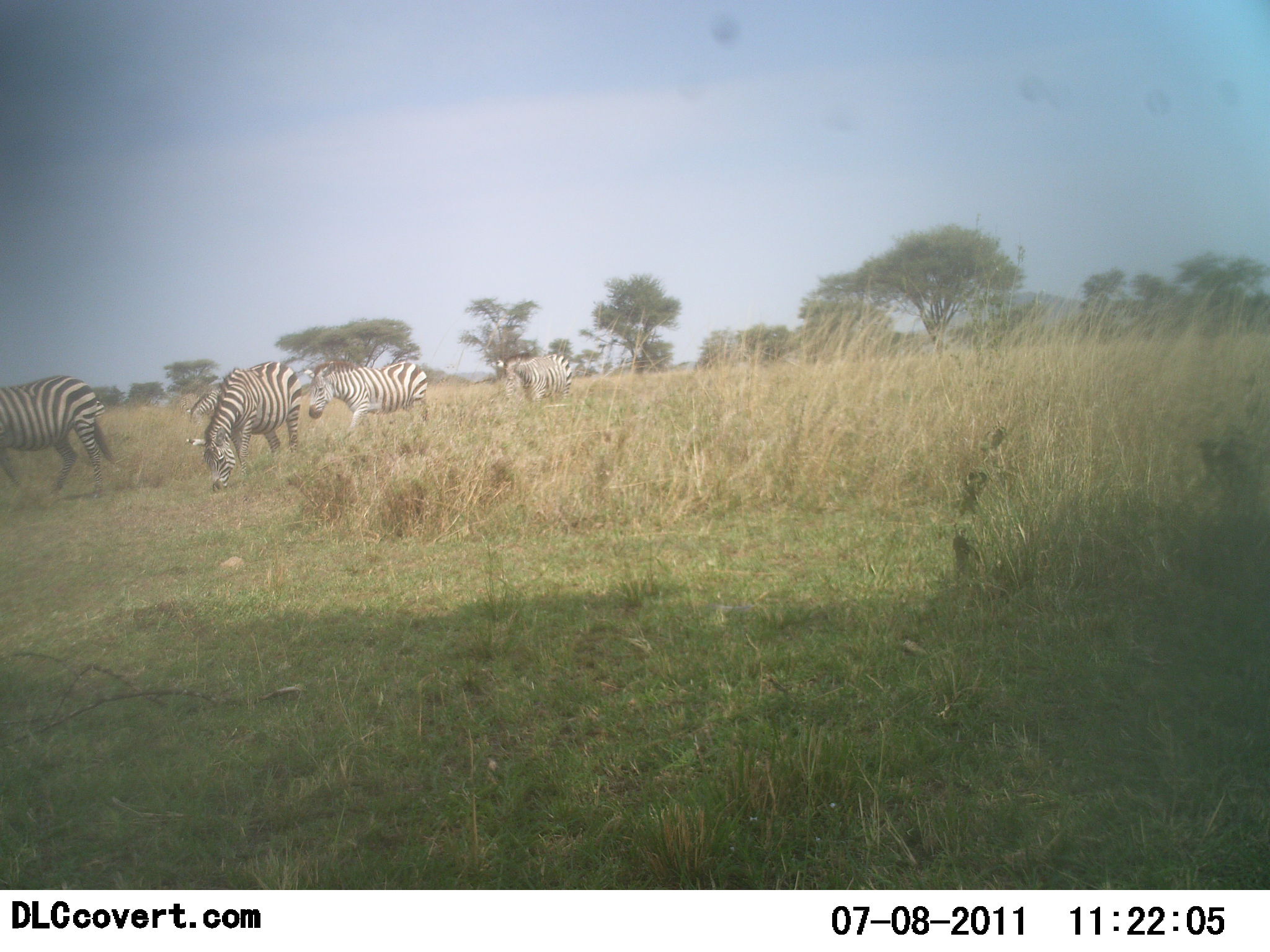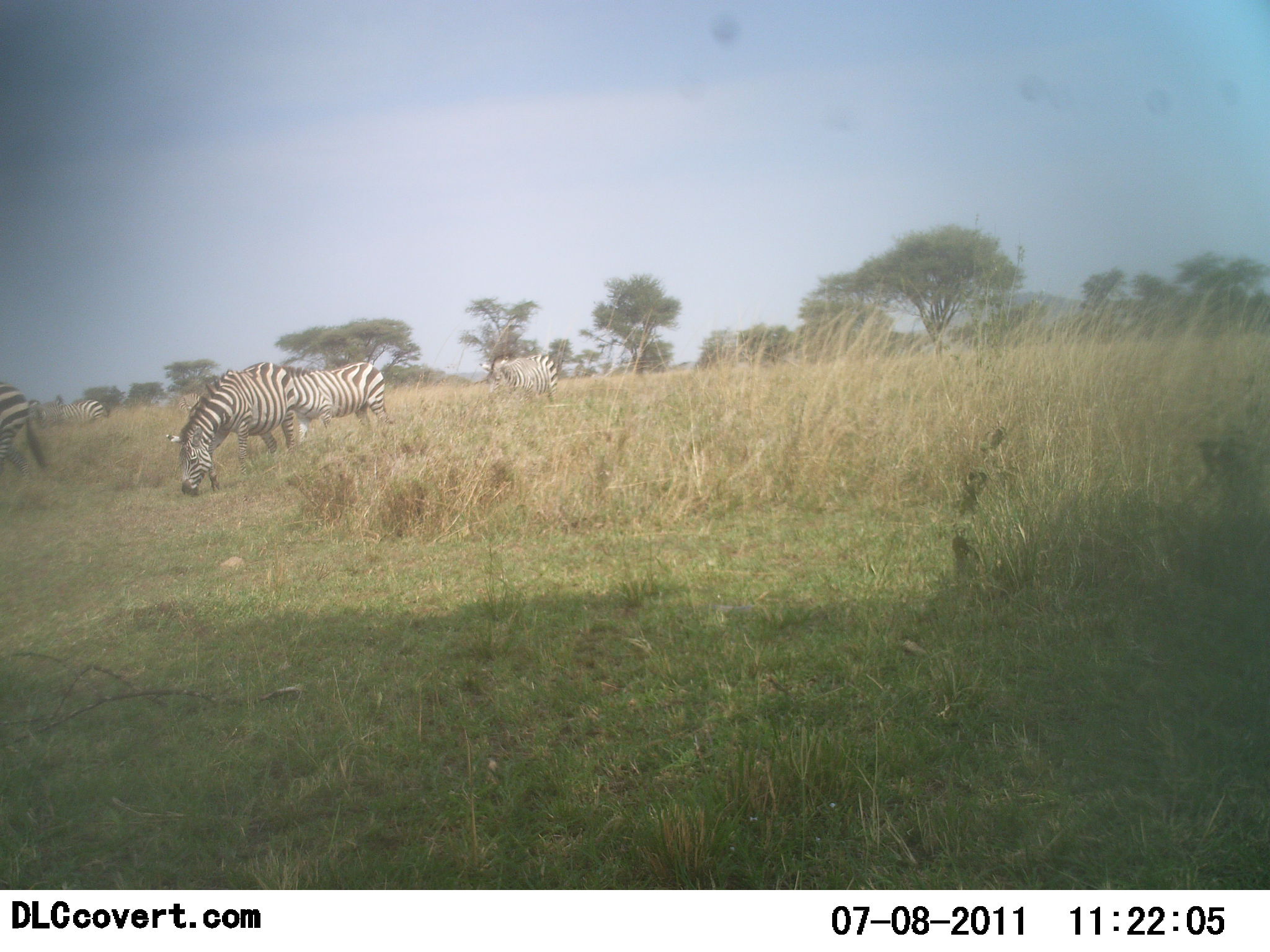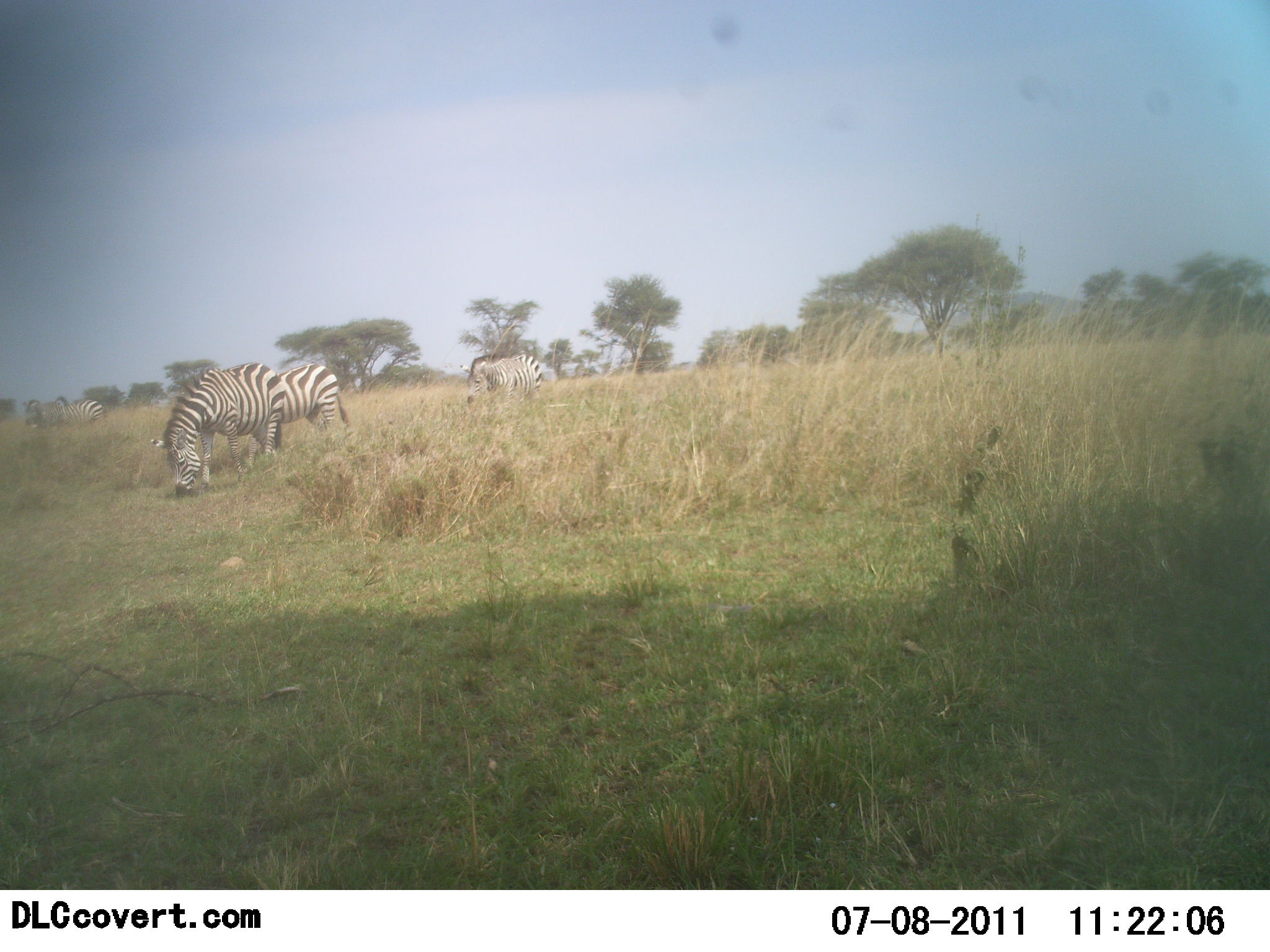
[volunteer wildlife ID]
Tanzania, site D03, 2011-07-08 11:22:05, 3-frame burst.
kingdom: Animalia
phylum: Chordata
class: Mammalia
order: Perissodactyla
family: Equidae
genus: Equus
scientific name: Equus quagga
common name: plains zebra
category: zebra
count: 5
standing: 30%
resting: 0%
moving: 60%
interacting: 0%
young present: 0%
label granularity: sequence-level